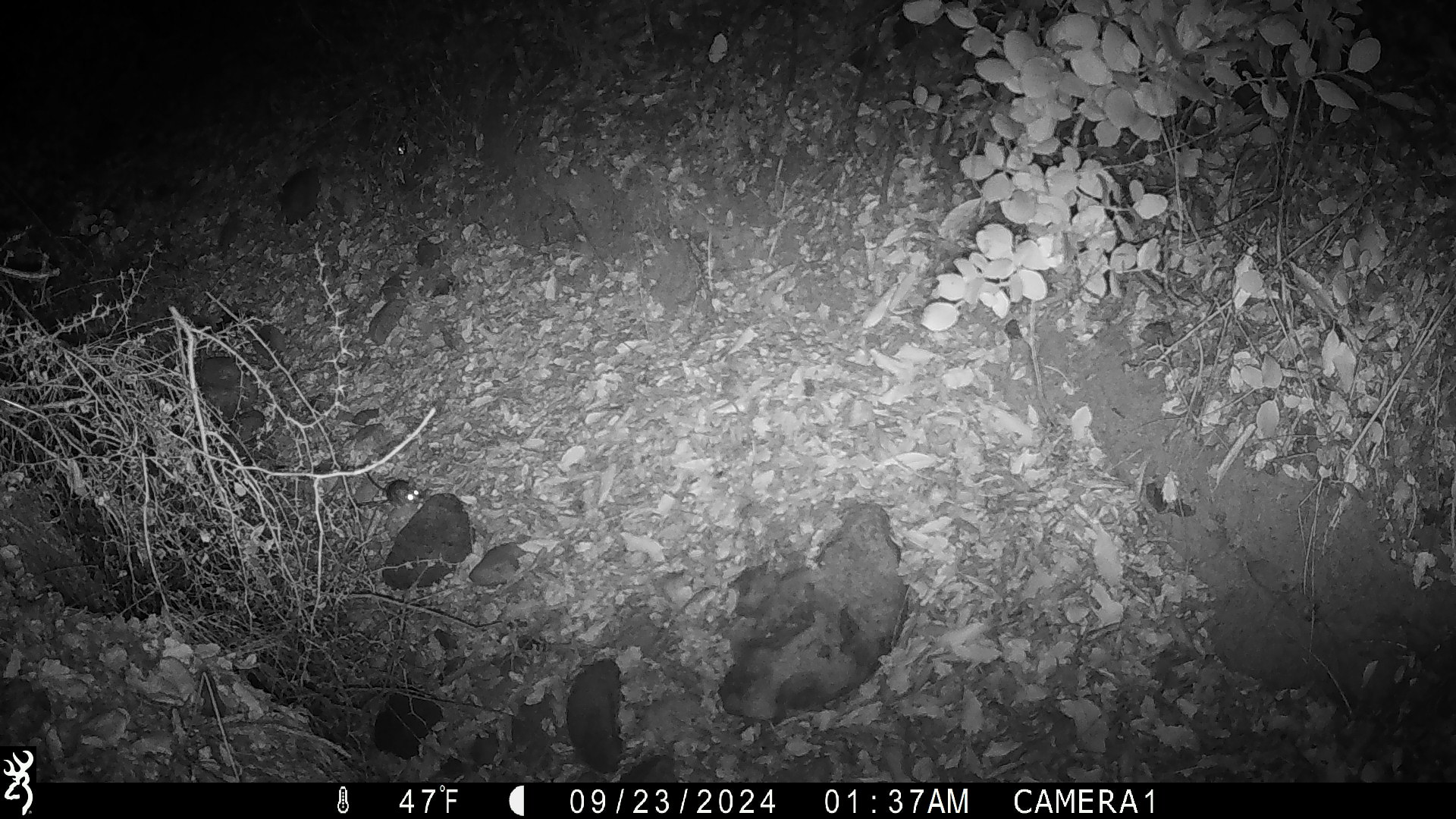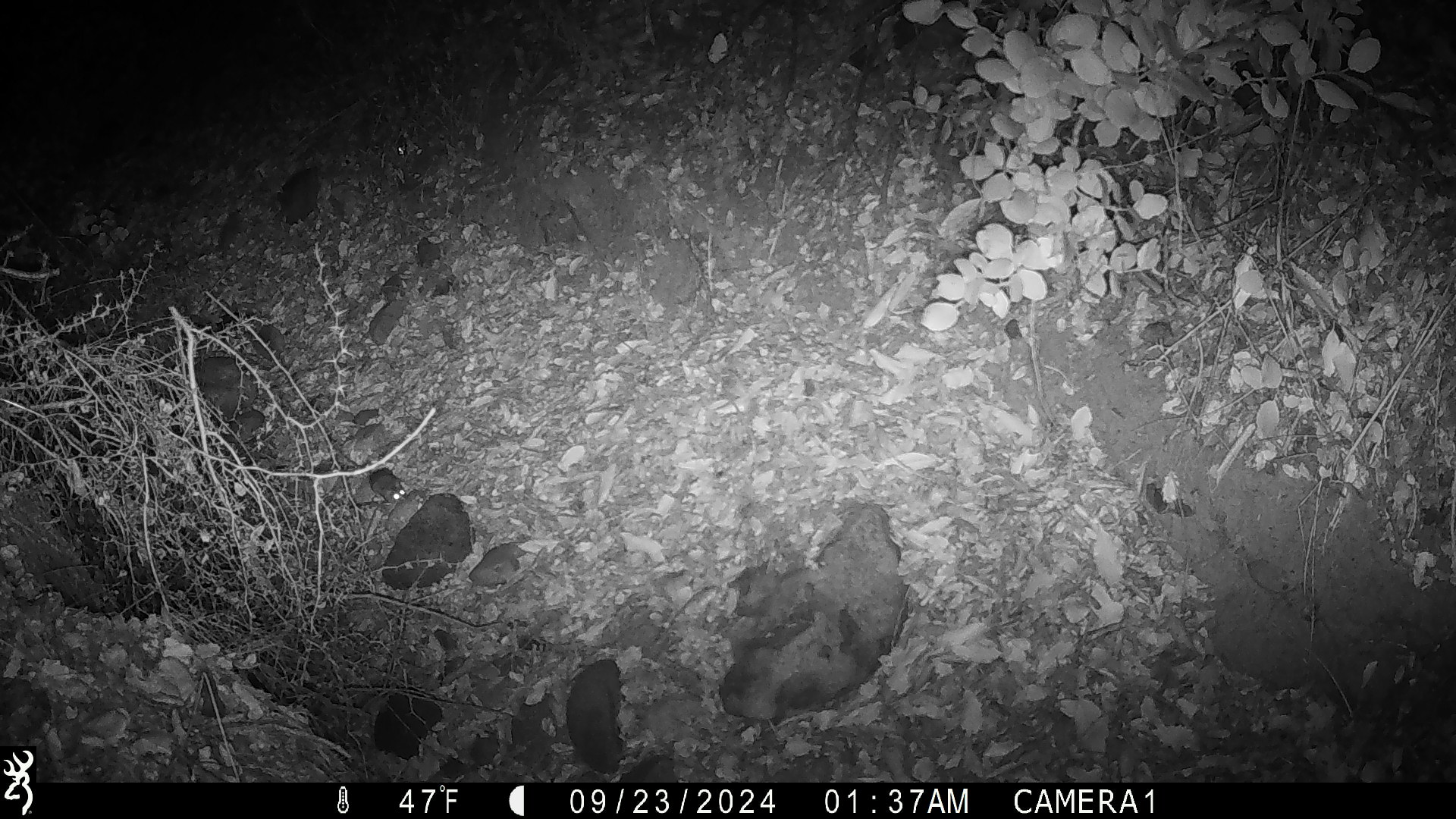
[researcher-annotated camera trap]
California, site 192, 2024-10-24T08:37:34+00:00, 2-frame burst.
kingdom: Animalia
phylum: Chordata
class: Mammalia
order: Rodentia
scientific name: Rodentia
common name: mouse or rat